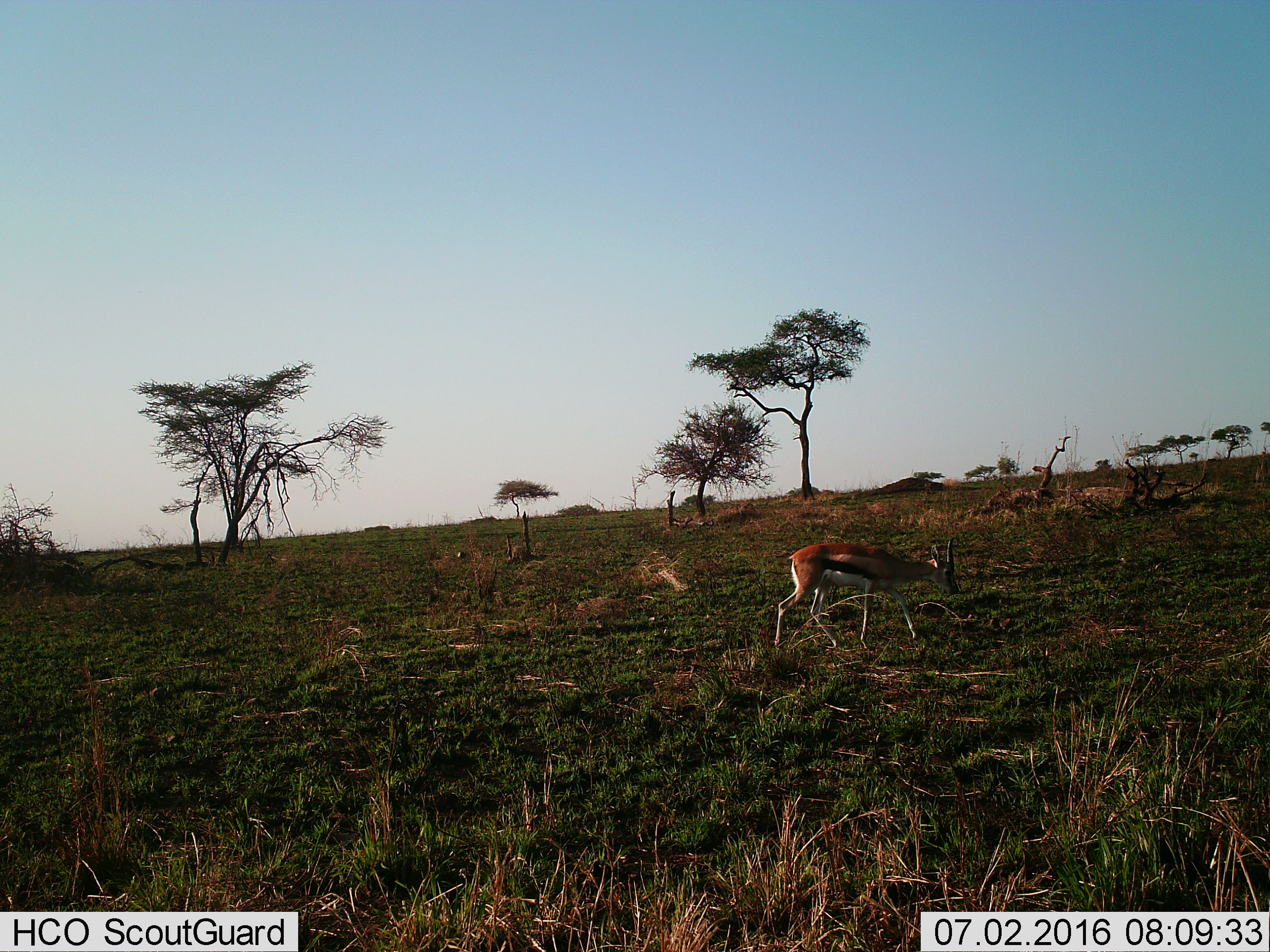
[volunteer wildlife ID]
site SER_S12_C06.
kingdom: Animalia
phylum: Chordata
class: Mammalia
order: Artiodactyla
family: Bovidae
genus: Eudorcas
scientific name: Eudorcas thomsonii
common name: thomson's gazelle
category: gazellethomsons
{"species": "gazellethomsons (thomson's gazelle) (Eudorcas thomsonii)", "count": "1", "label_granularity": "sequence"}